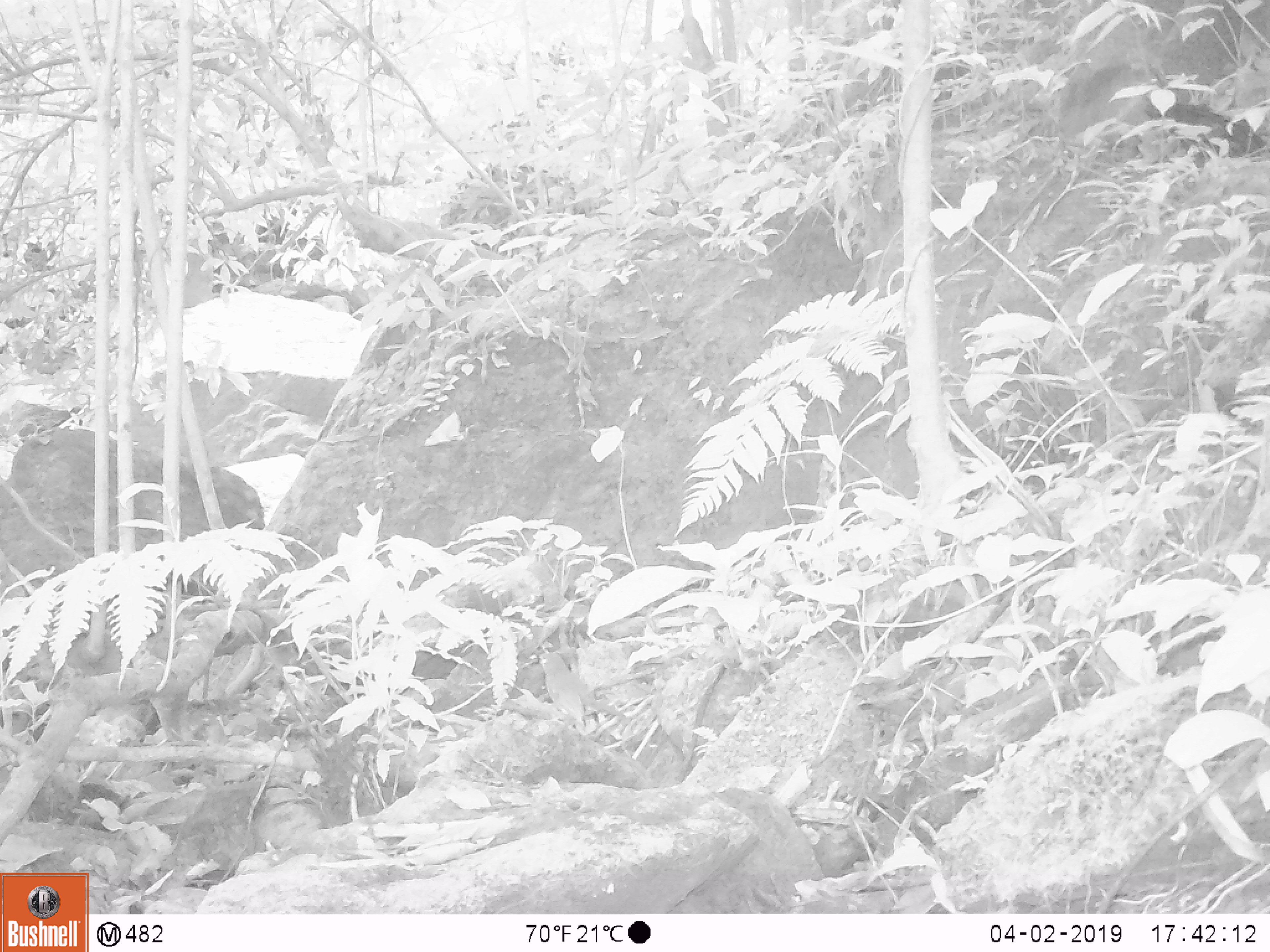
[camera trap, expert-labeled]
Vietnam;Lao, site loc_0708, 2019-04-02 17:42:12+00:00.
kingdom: Animalia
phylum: Chordata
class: Aves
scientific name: Aves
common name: bird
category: unidentified bird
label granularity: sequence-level